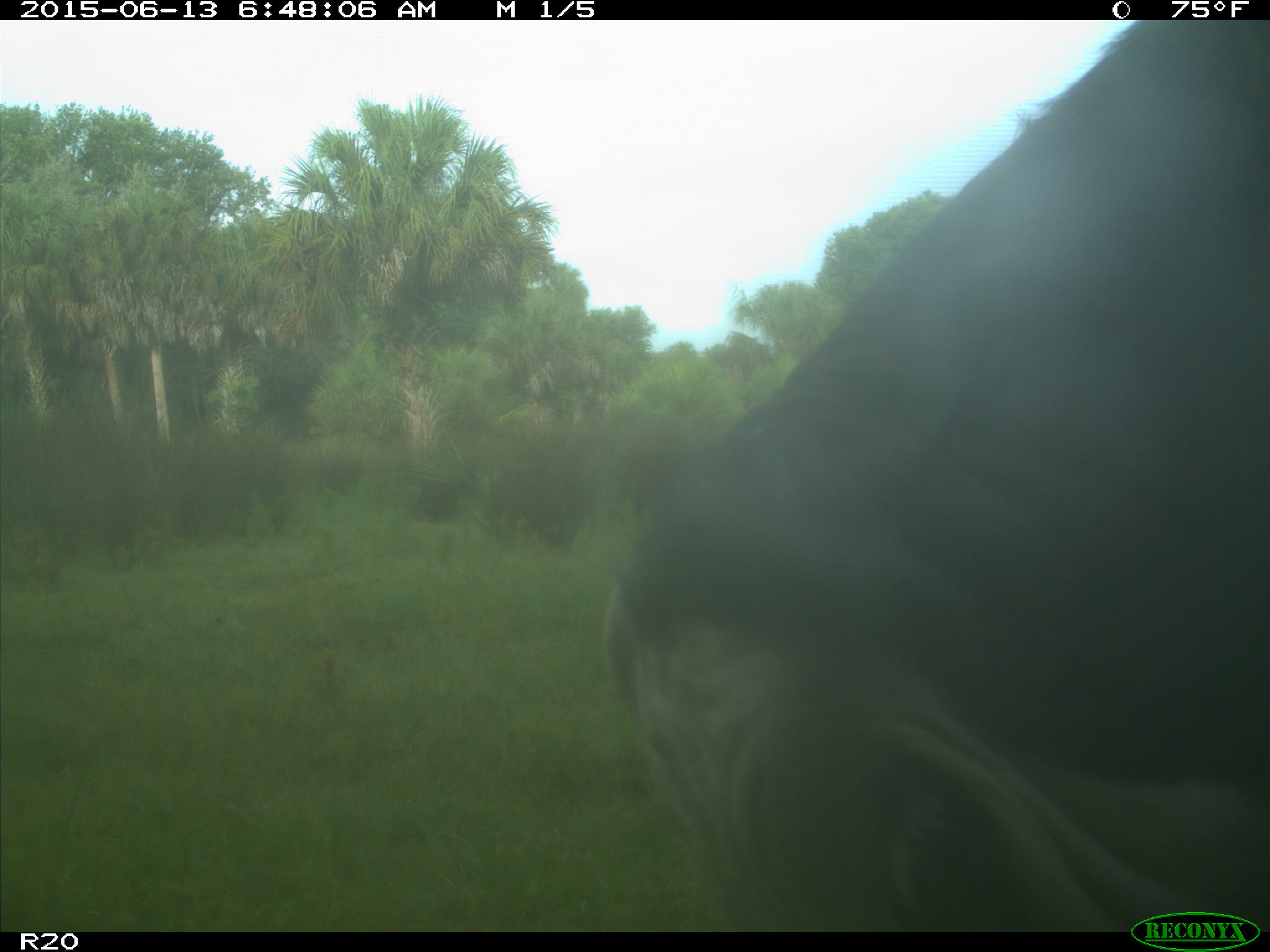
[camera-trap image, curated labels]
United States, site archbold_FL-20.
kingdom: Animalia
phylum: Chordata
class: Mammalia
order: Artiodactyla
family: Bovidae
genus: Bos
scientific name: Bos taurus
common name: domestic cow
Bos taurus (domestic cow).